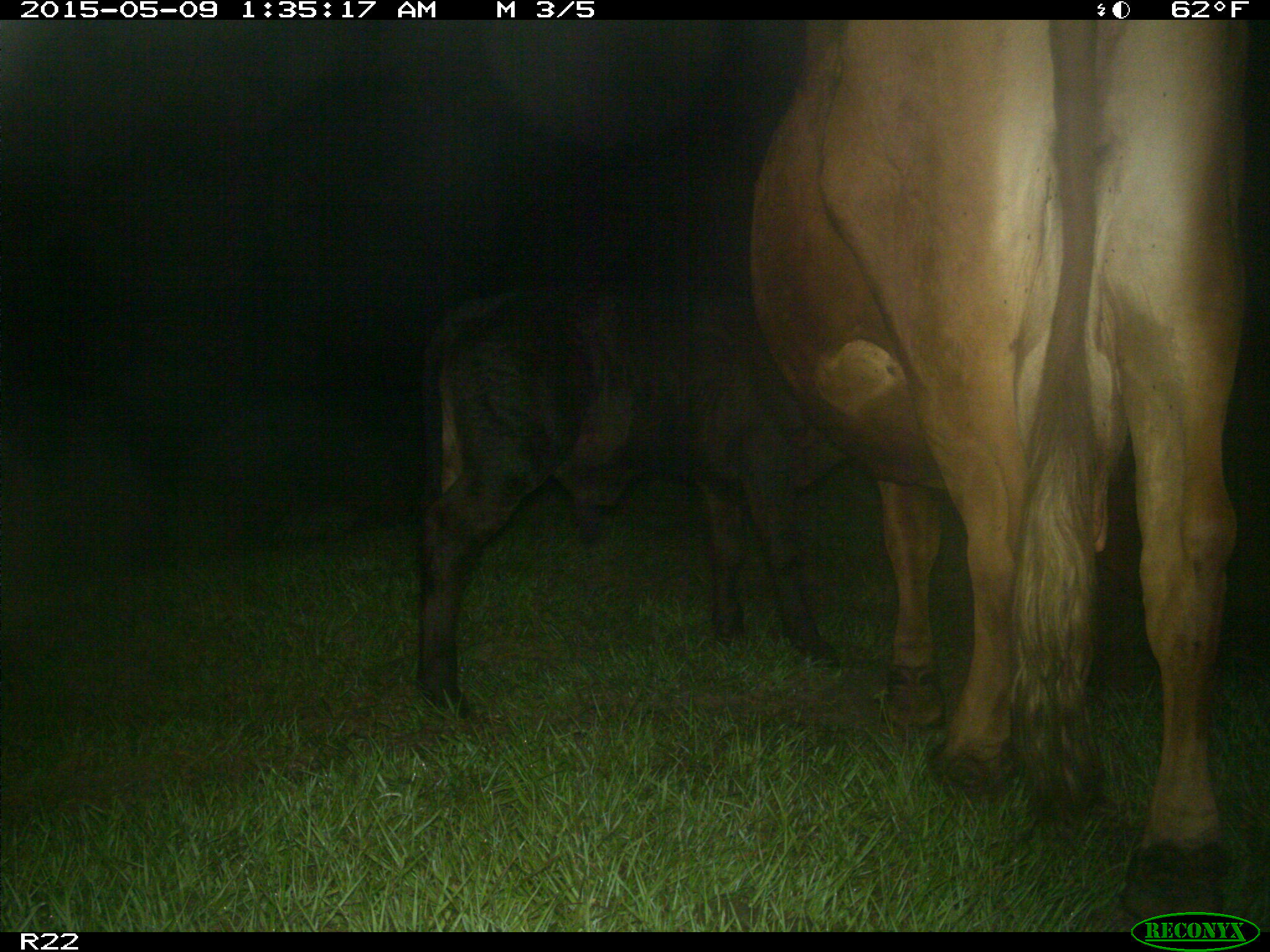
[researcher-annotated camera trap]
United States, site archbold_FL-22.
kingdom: Animalia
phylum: Chordata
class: Mammalia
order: Artiodactyla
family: Bovidae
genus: Bos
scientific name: Bos taurus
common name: domestic cow